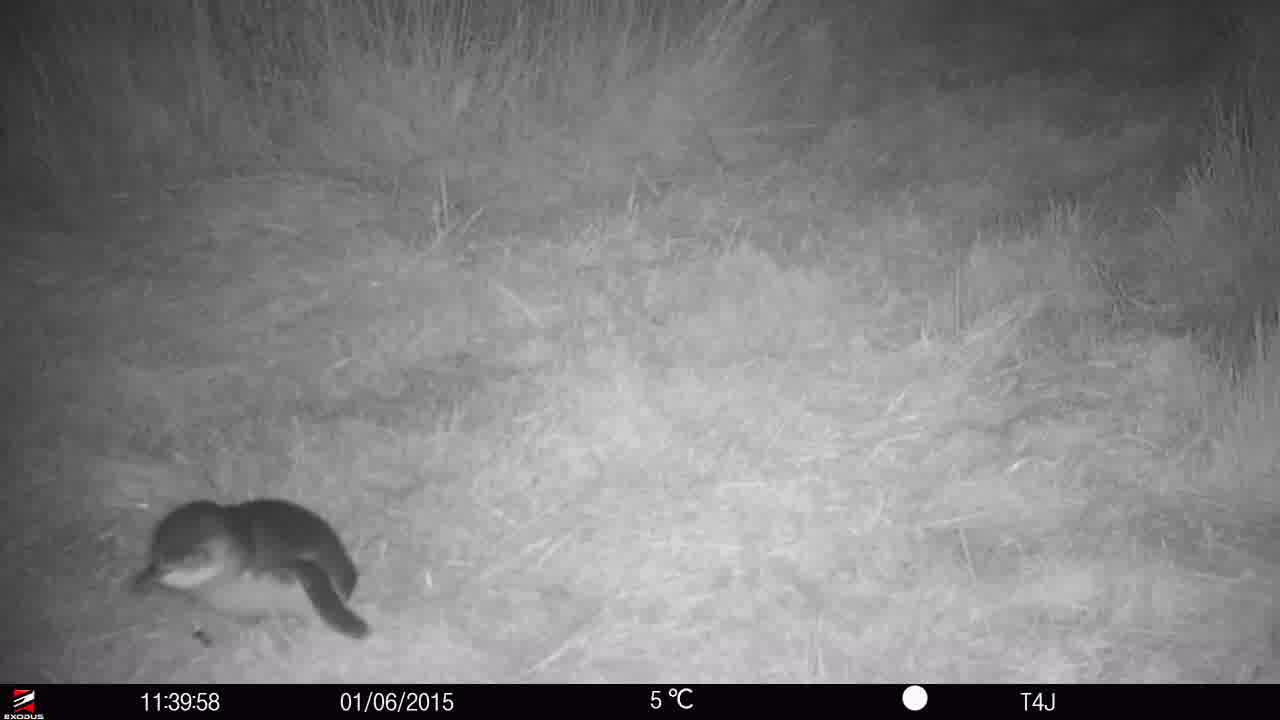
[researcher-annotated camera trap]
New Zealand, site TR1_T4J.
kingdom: Animalia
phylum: Chordata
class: Aves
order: Sphenisciformes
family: Spheniscidae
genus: Eudyptula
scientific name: Eudyptula minor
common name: little blue penguin